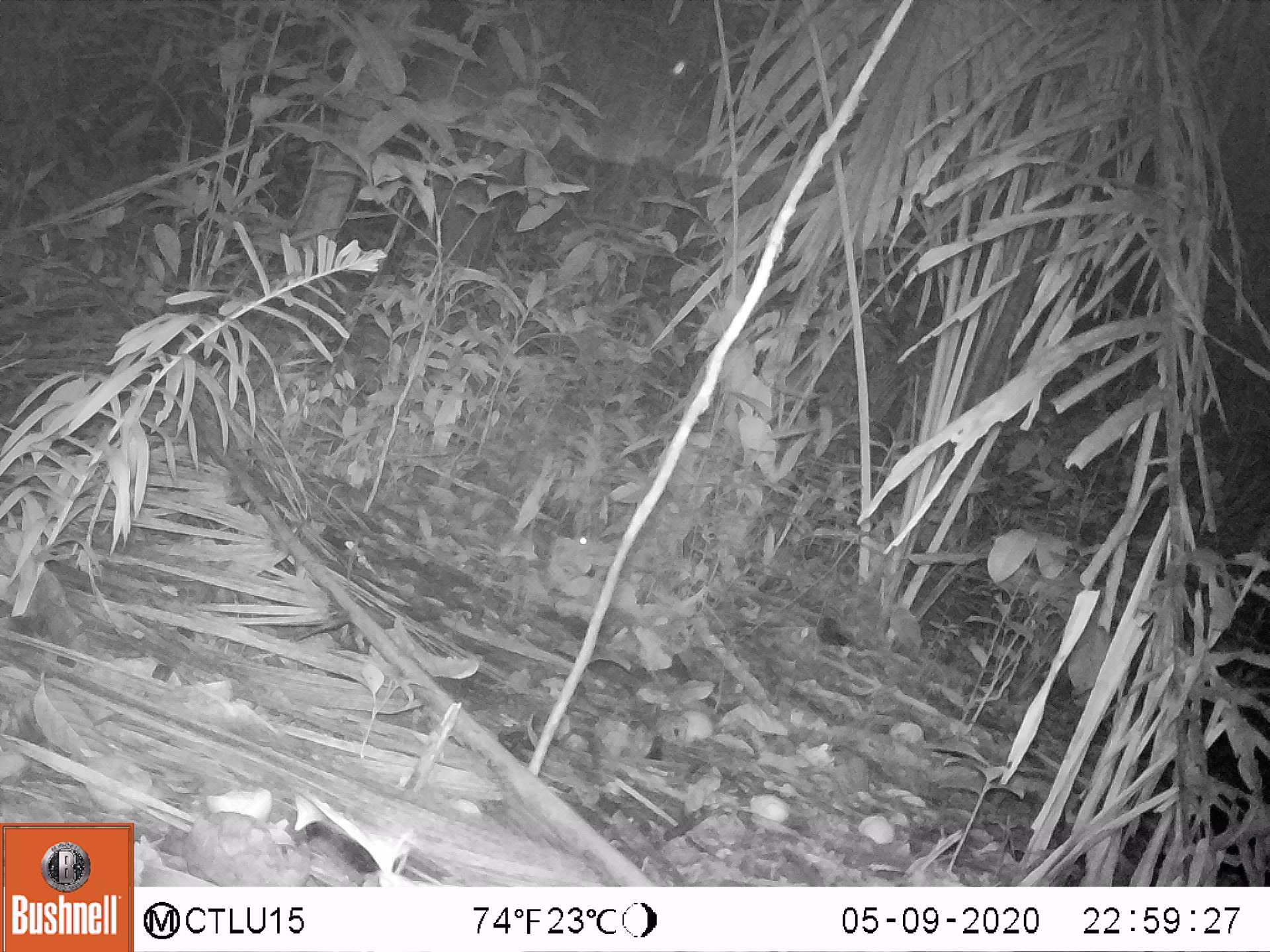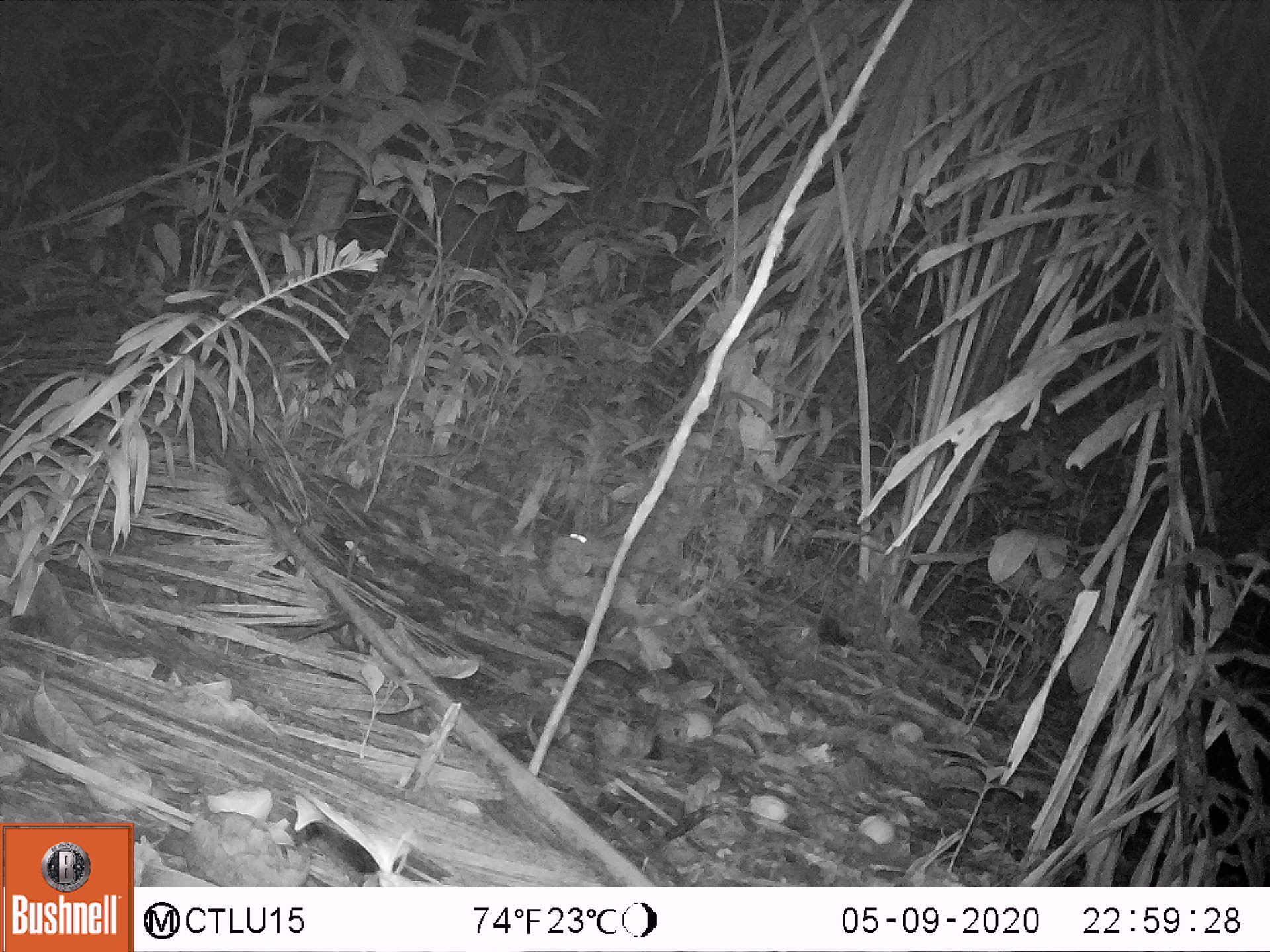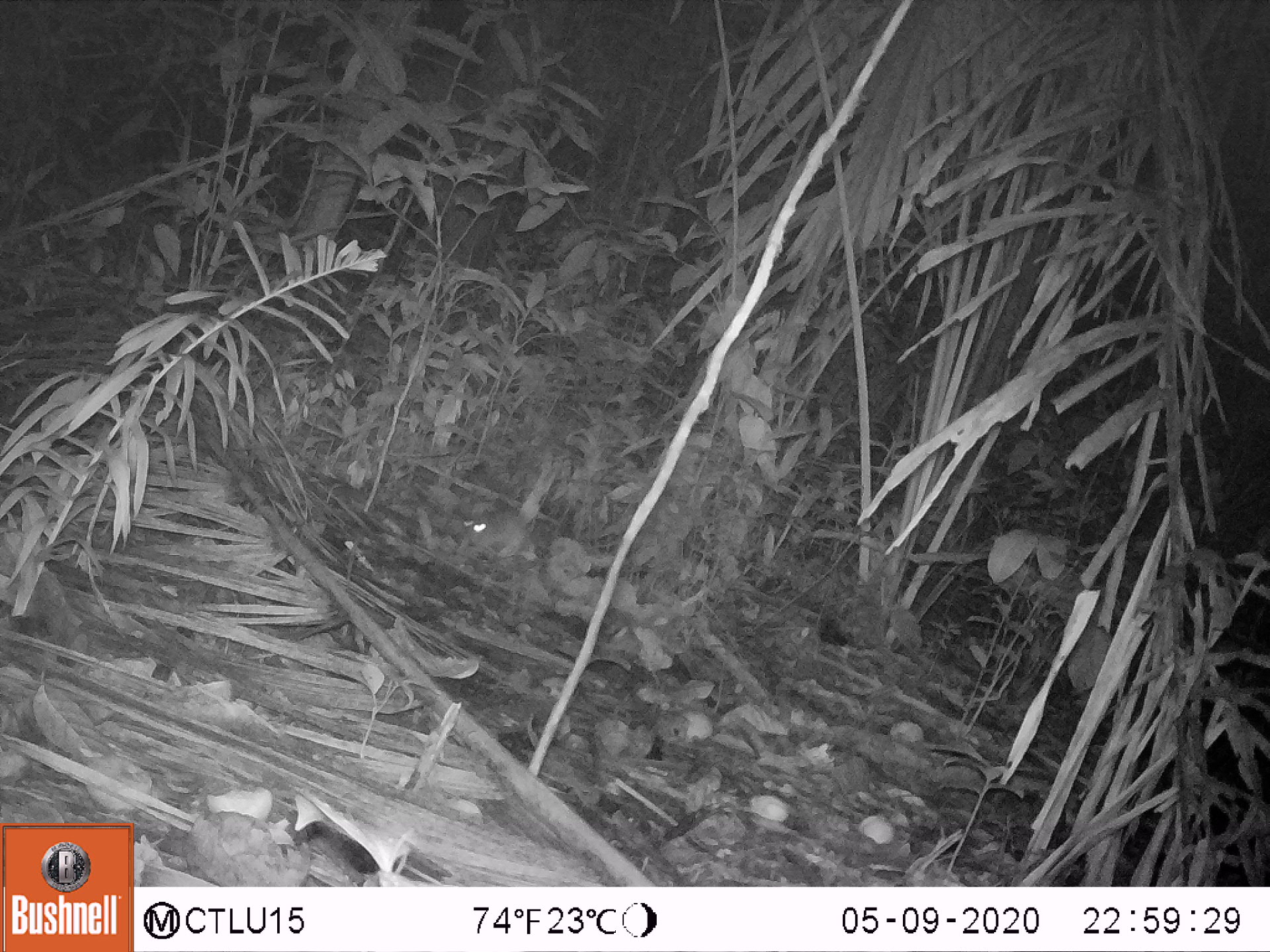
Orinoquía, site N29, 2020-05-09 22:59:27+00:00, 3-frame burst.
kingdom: Animalia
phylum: Chordata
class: Mammalia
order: Rodentia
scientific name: Rodentia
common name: rodent